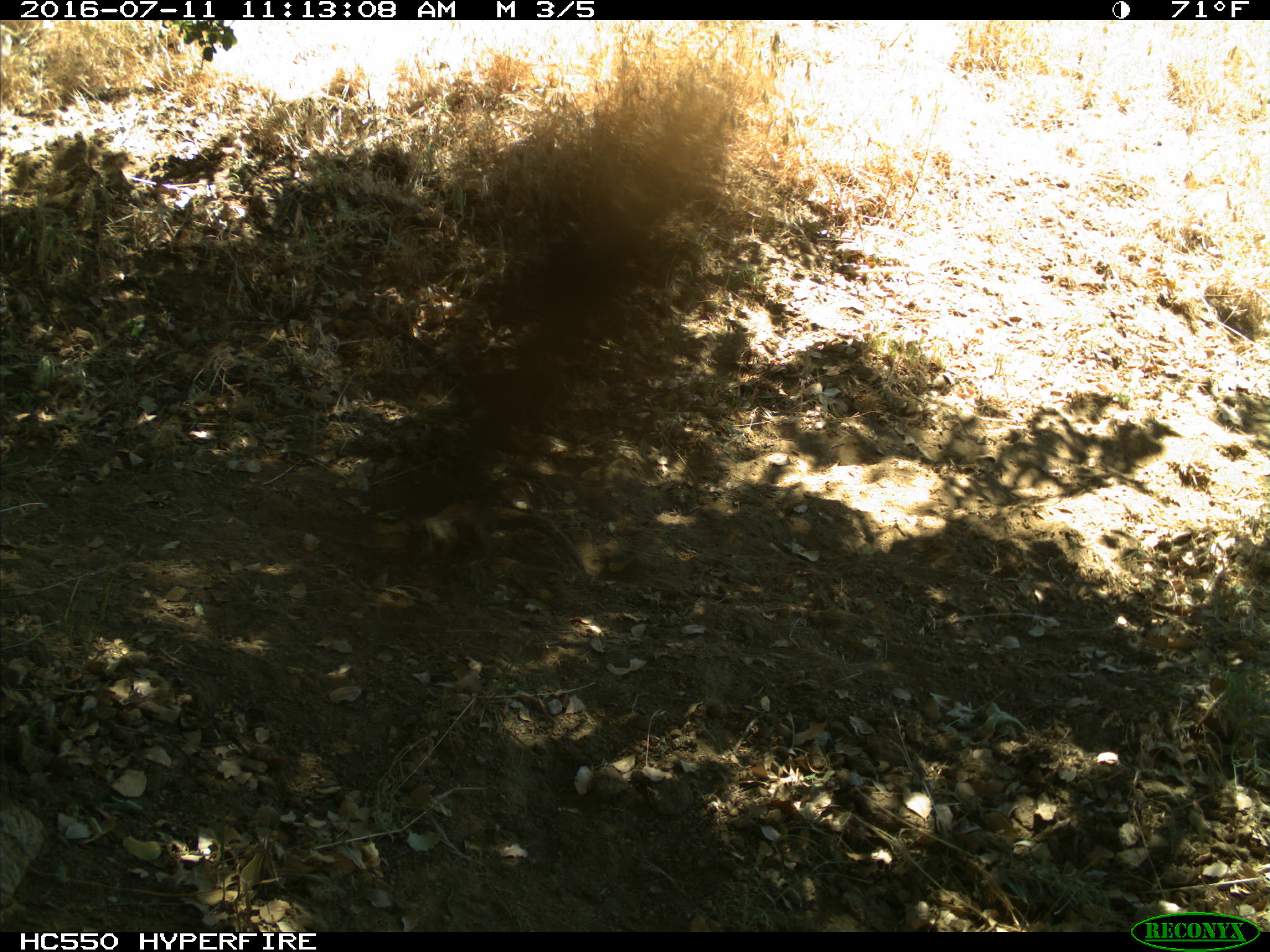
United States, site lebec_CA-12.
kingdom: Animalia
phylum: Chordata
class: Mammalia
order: Rodentia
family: Sciuridae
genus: Otospermophilus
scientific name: Otospermophilus beecheyi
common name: california ground squirrel